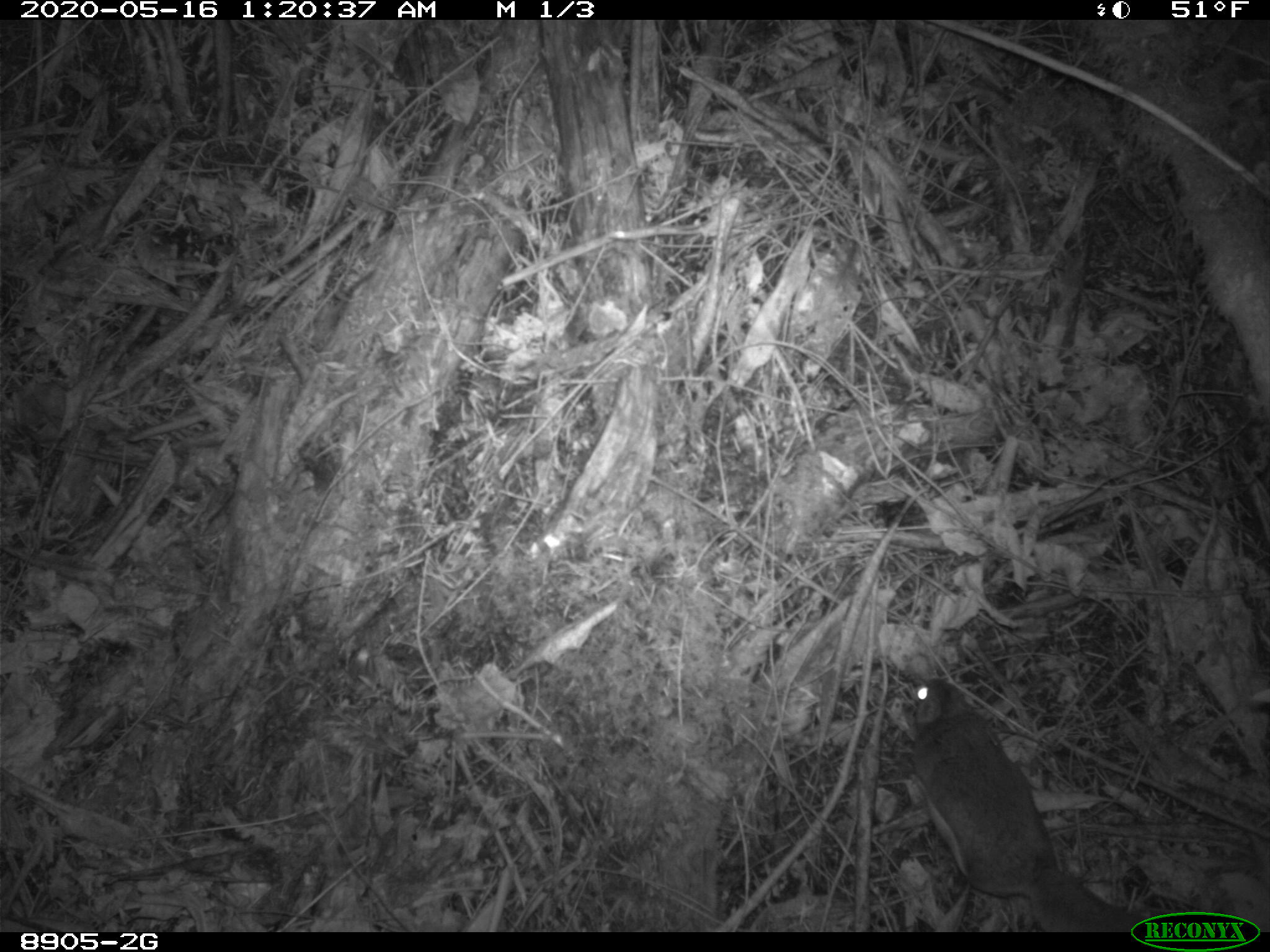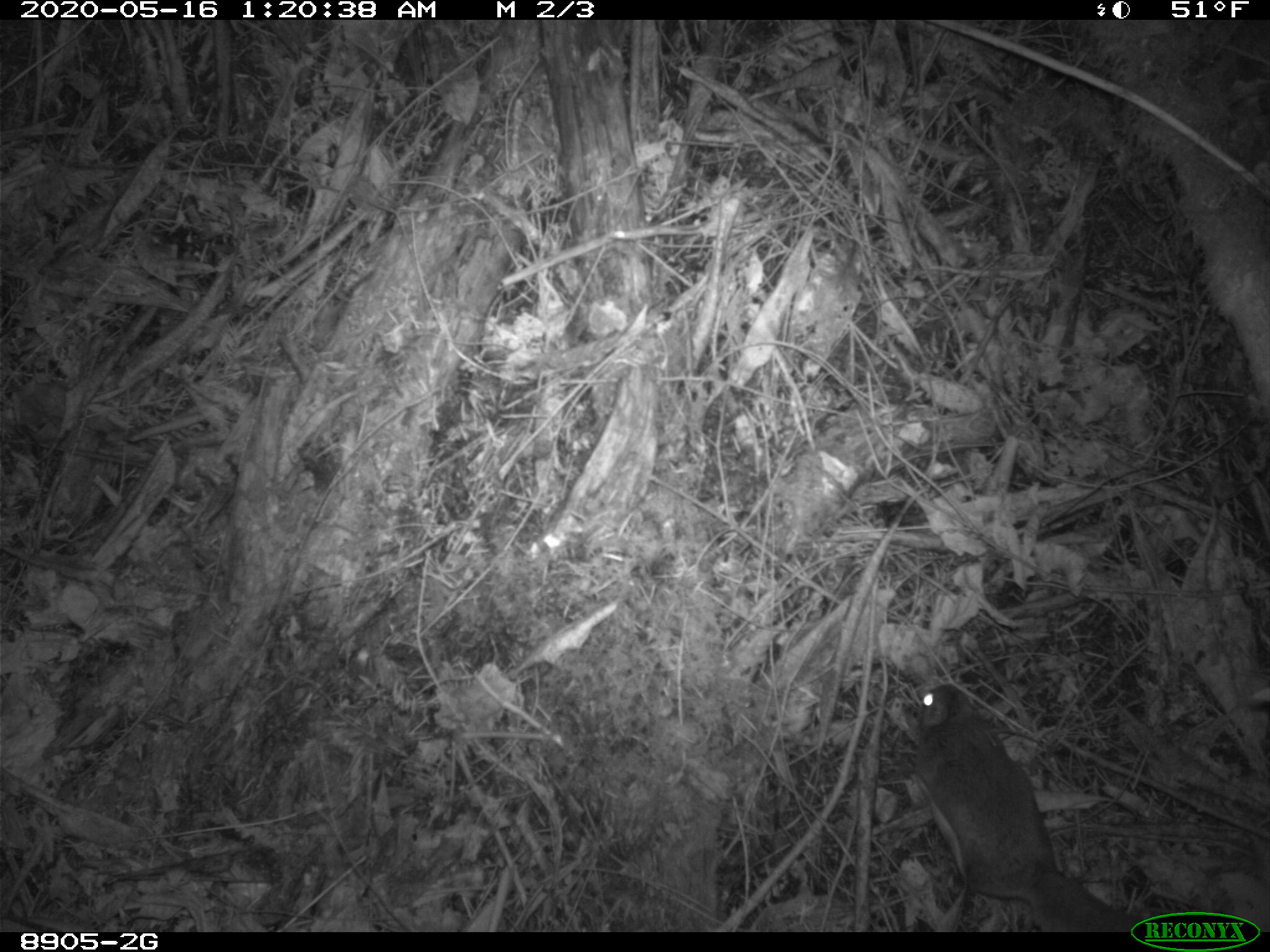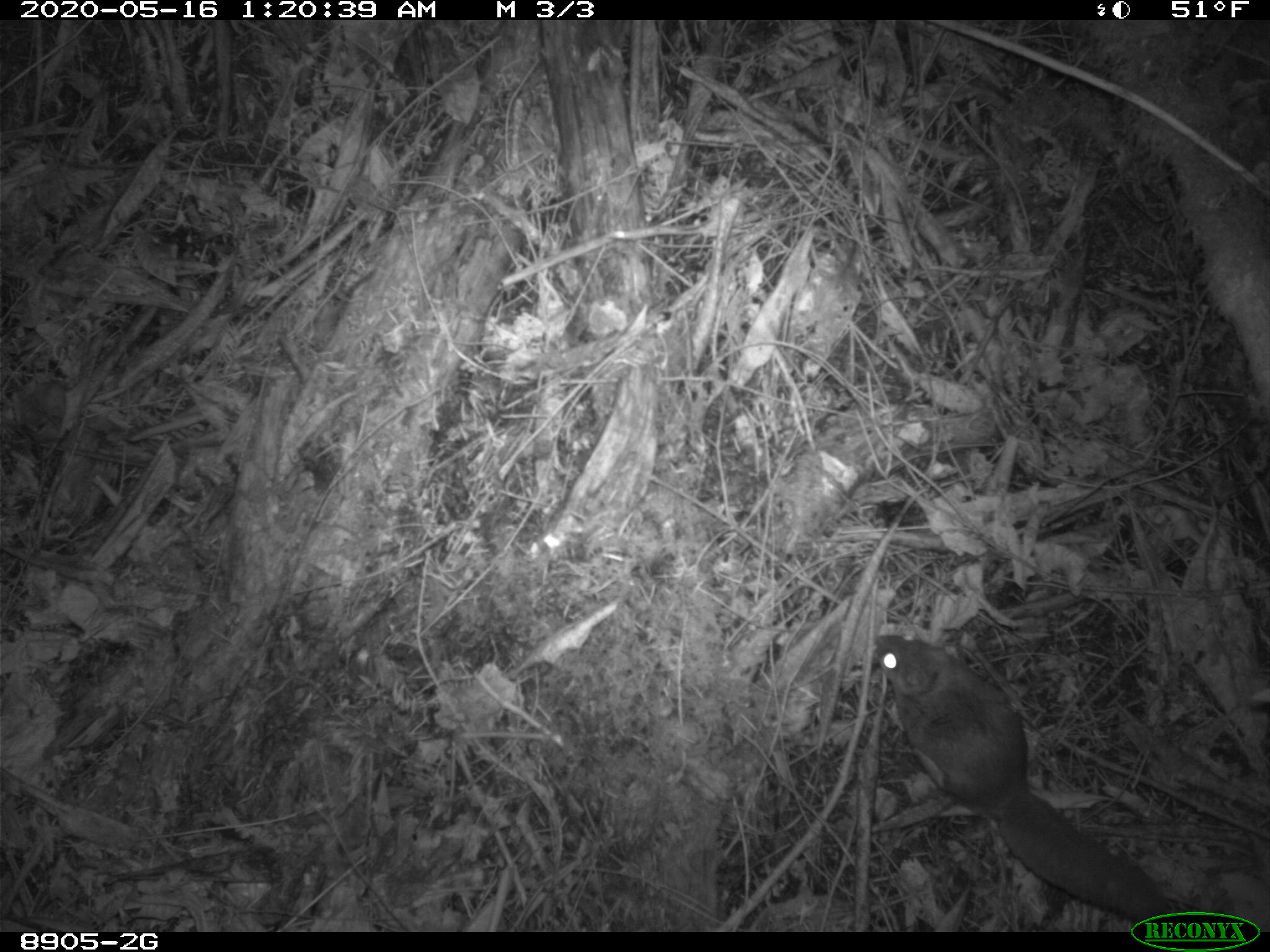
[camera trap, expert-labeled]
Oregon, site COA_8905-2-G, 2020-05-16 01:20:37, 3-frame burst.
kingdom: Animalia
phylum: Chordata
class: Mammalia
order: Rodentia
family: Sciuridae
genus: Glaucomys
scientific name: Glaucomys oregonensis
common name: humboldt's flying squirrel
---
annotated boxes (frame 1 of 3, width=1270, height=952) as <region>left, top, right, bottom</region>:
humboldt's flying squirrel: <region>896, 662, 1122, 928</region>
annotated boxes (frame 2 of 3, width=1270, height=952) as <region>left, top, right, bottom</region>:
humboldt's flying squirrel: <region>907, 676, 1122, 930</region>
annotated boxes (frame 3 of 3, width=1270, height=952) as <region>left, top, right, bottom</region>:
humboldt's flying squirrel: <region>861, 620, 1173, 907</region>